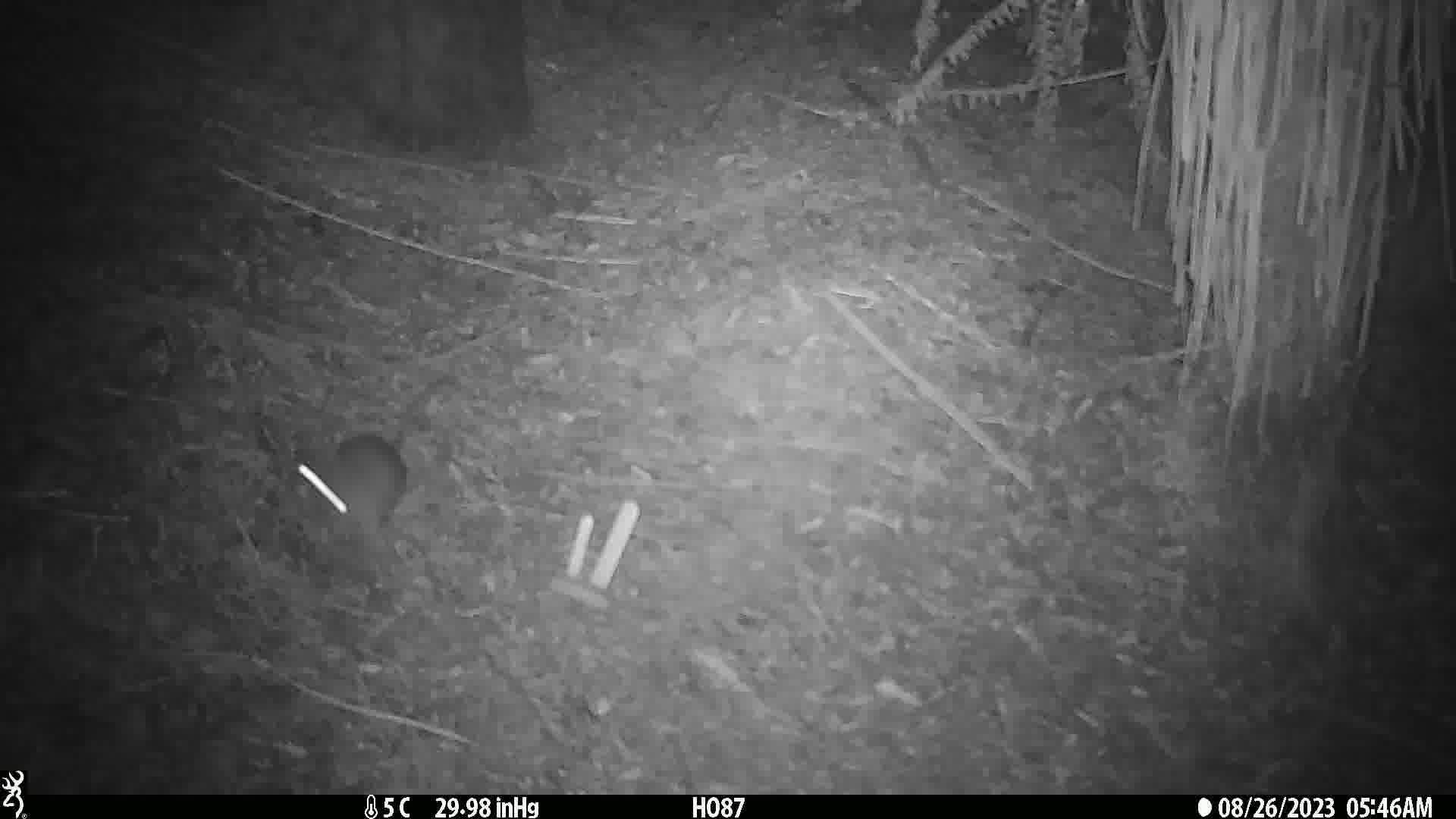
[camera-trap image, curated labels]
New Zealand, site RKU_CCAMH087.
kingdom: Animalia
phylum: Chordata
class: Mammalia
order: Rodentia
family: Muridae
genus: Rattus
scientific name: Rattus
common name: rat